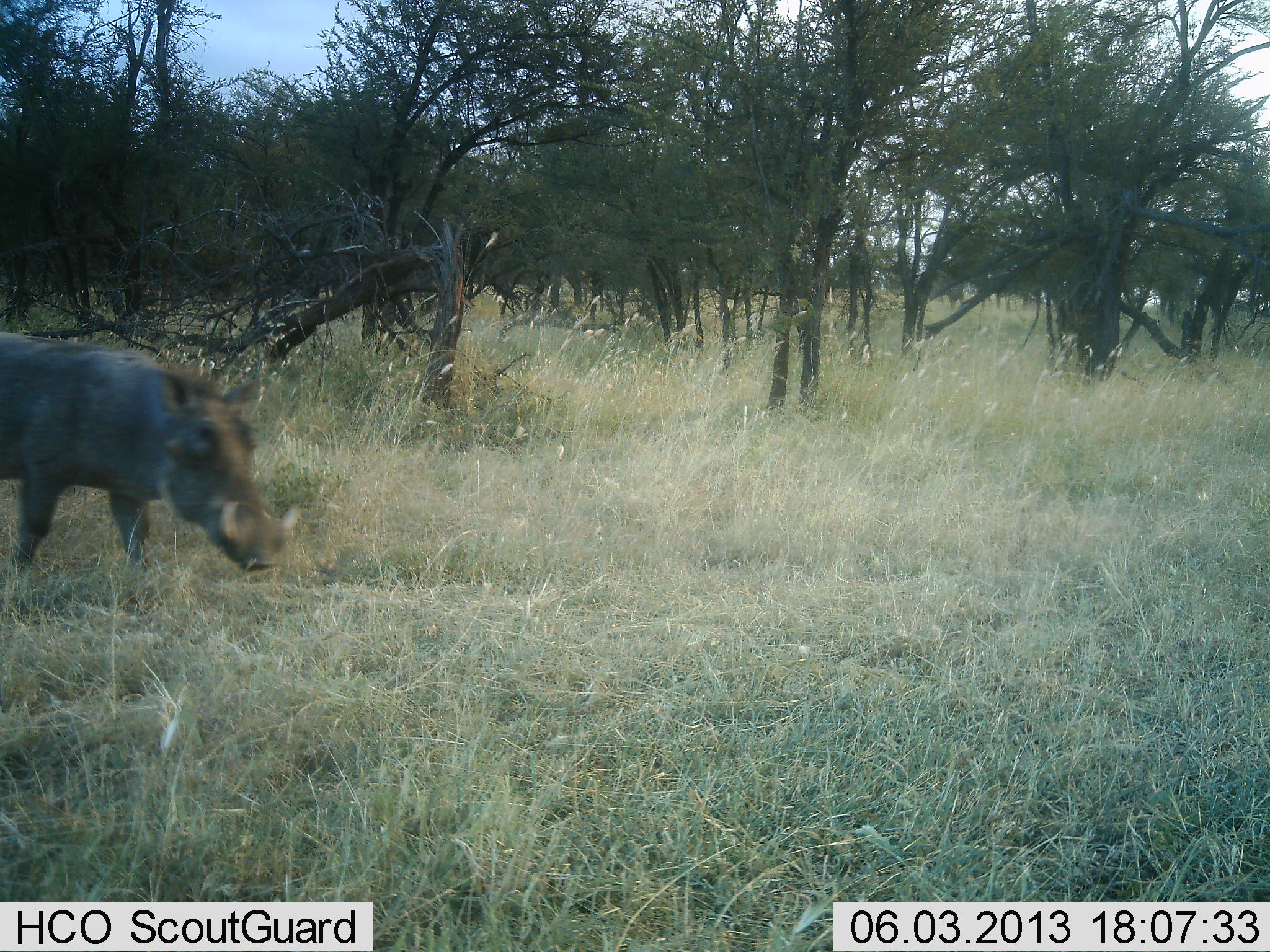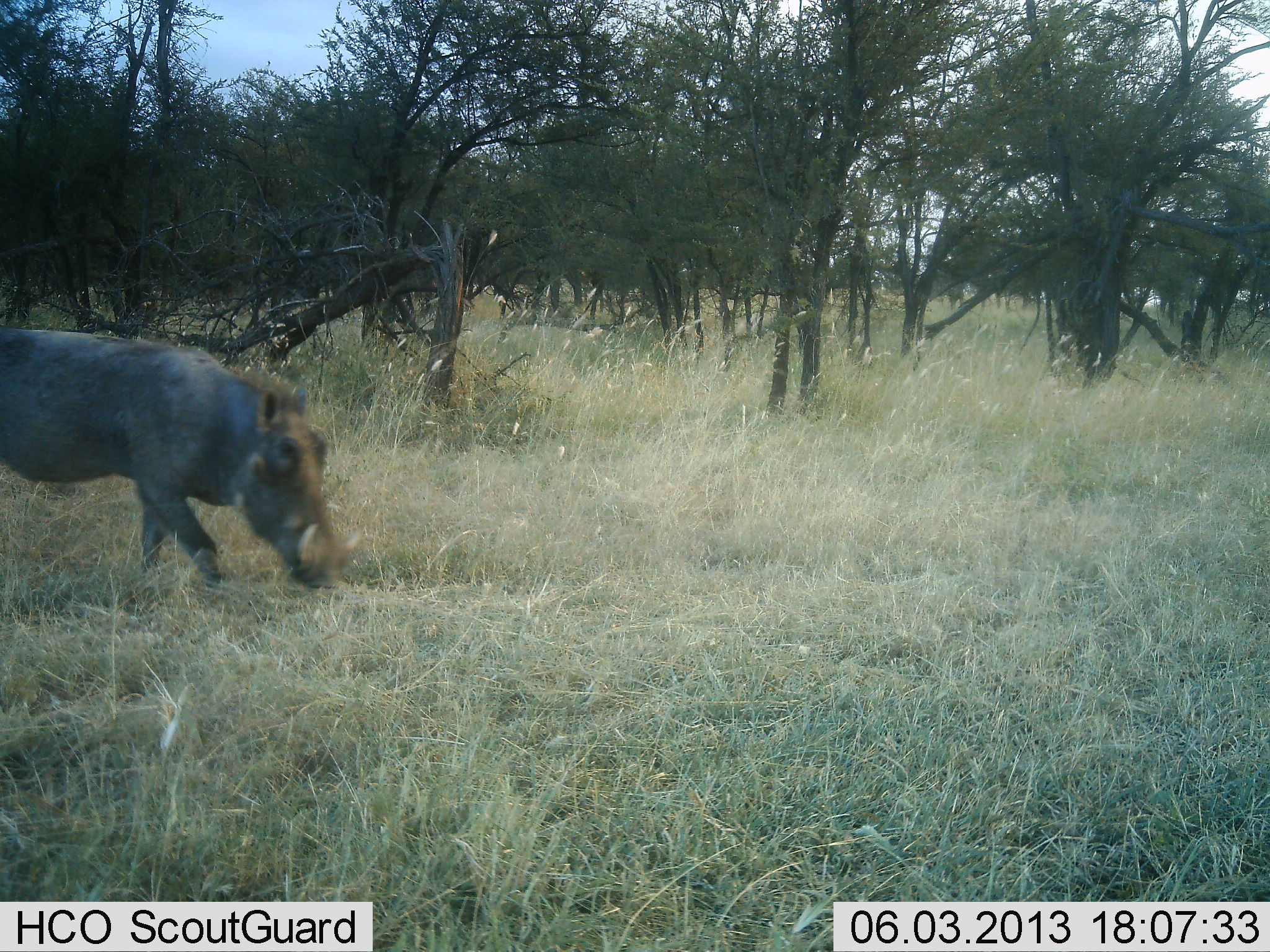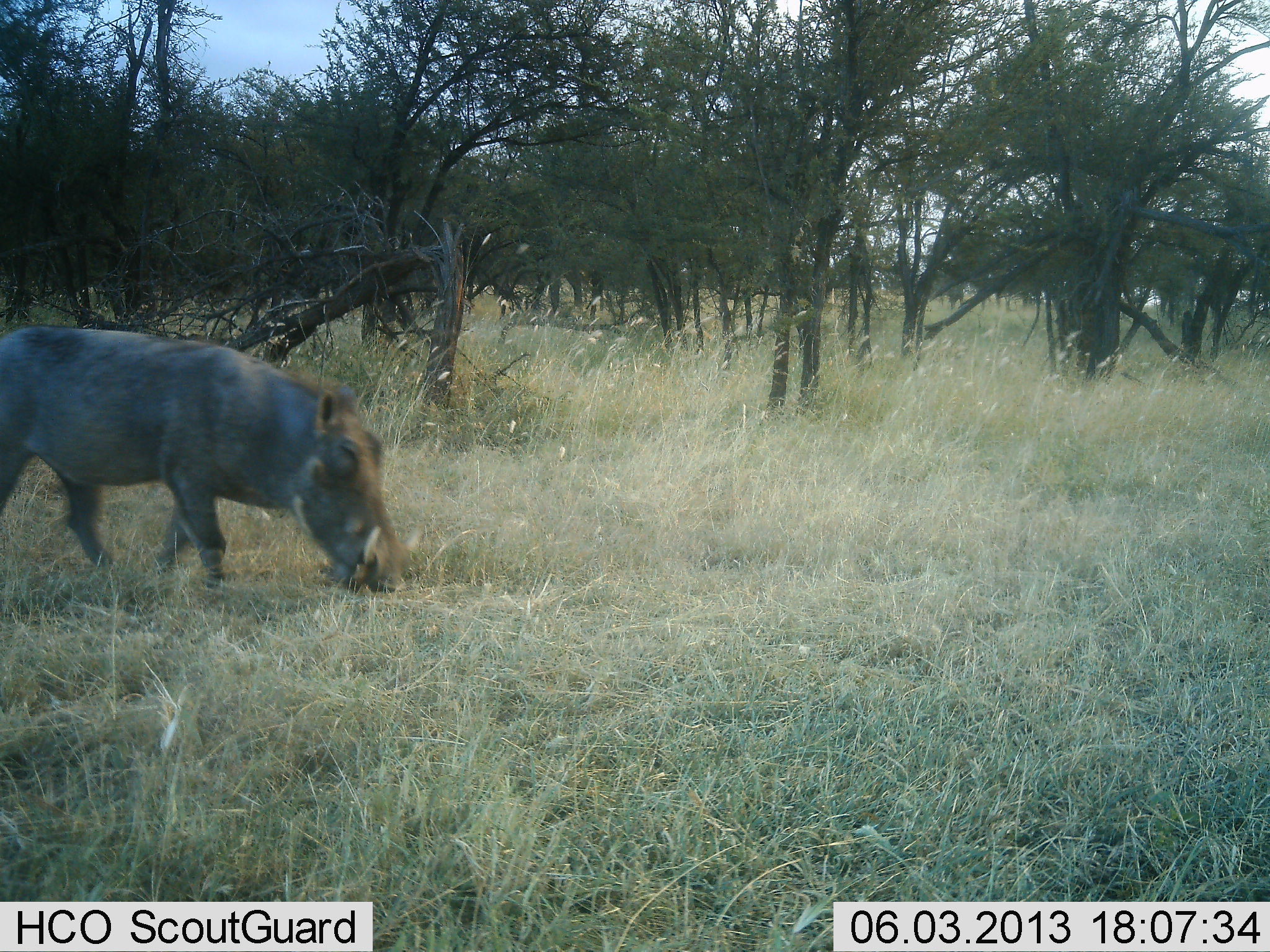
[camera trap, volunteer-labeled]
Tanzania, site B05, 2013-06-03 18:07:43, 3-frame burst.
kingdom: Animalia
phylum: Chordata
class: Mammalia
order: Artiodactyla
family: Suidae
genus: Phacochoerus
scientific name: Phacochoerus africanus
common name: warthog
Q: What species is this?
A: Warthog (Phacochoerus africanus).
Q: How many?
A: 1.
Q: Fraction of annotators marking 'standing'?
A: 9%.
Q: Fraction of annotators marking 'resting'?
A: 0%.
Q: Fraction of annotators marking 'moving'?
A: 70%.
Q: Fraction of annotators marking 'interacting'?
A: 0%.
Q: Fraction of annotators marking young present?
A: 0%.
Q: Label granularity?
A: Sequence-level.